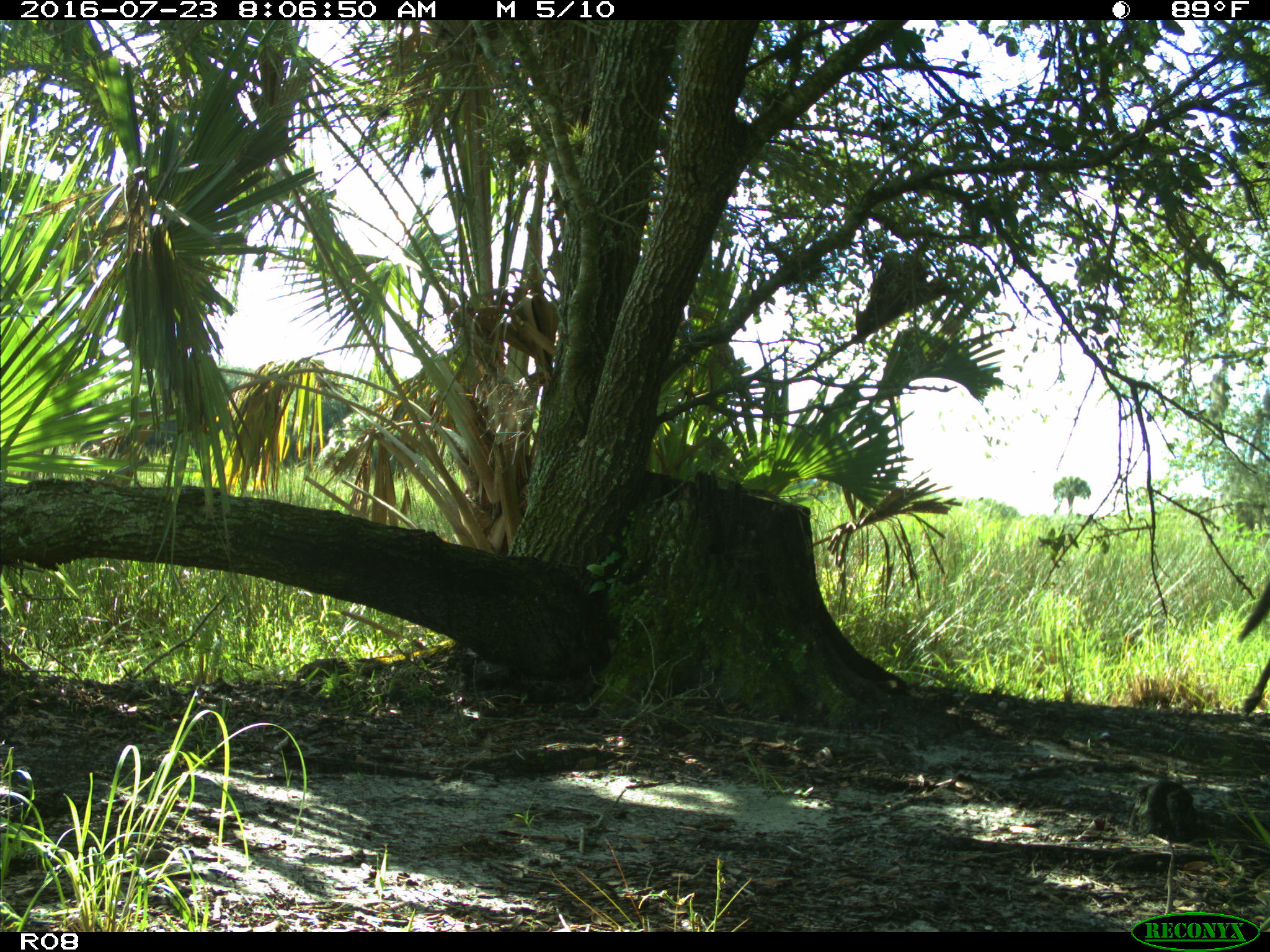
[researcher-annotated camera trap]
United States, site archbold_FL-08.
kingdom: Animalia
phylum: Chordata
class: Mammalia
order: Carnivora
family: Canidae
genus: Canis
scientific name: Canis latrans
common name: coyote